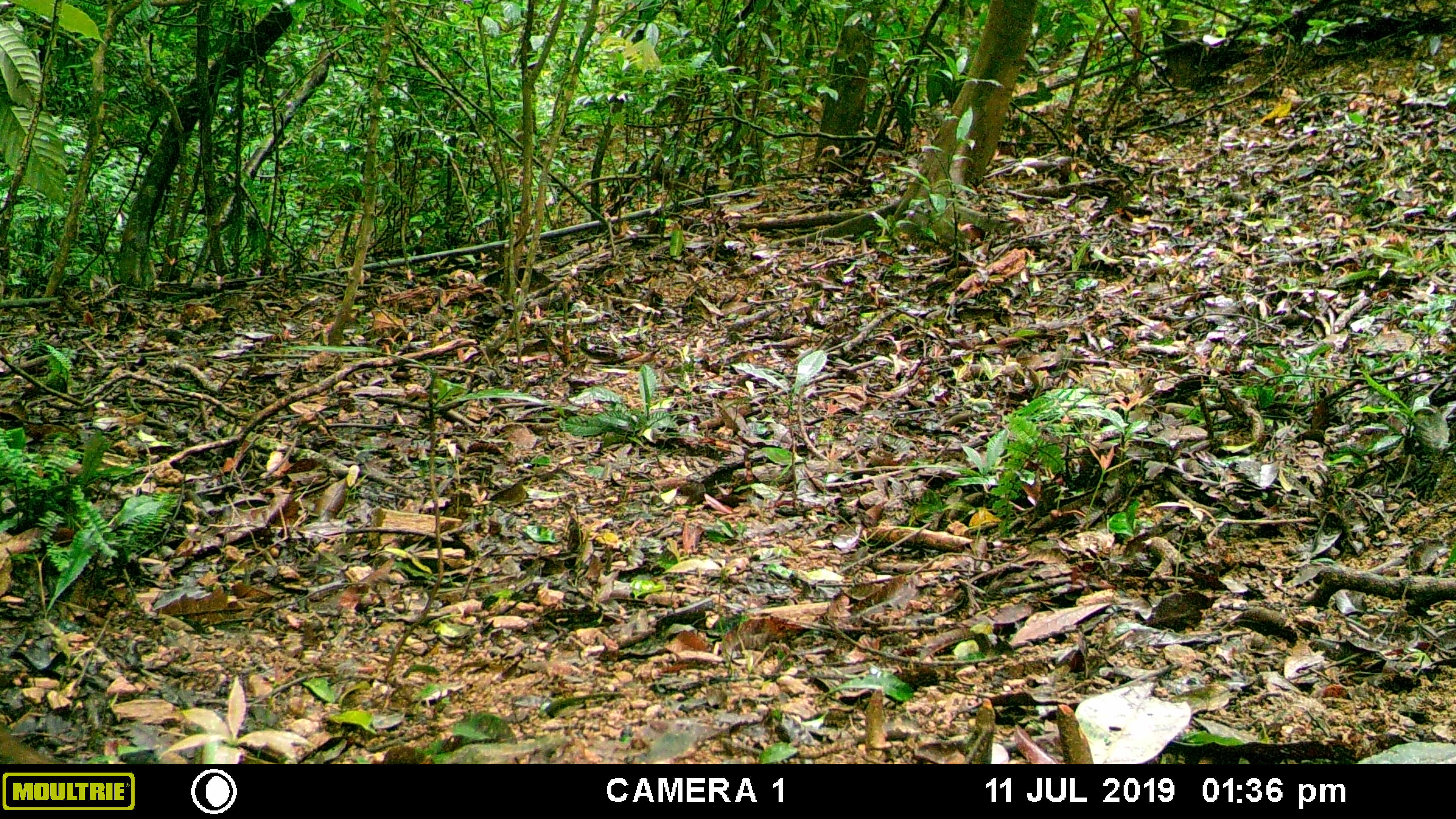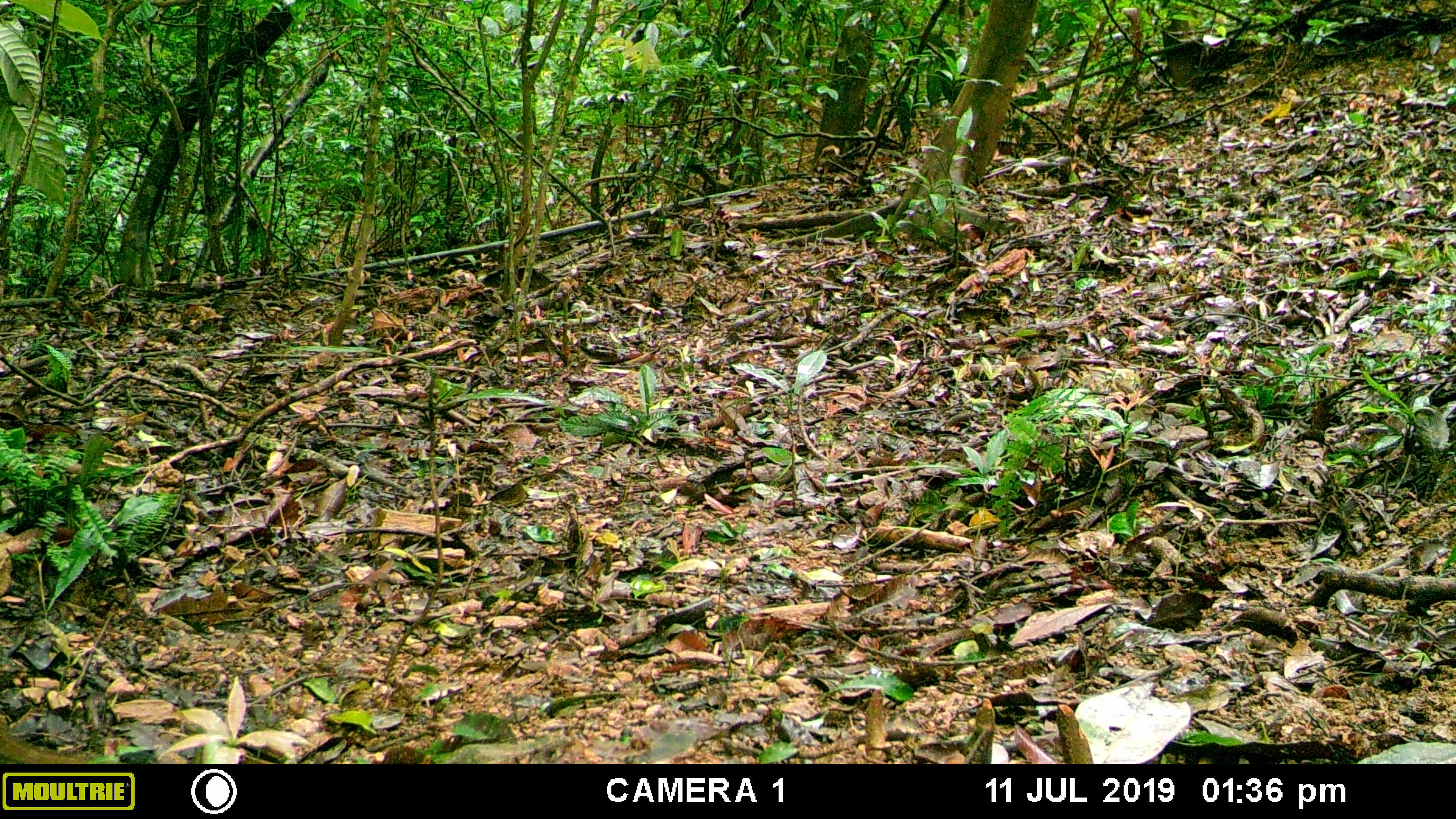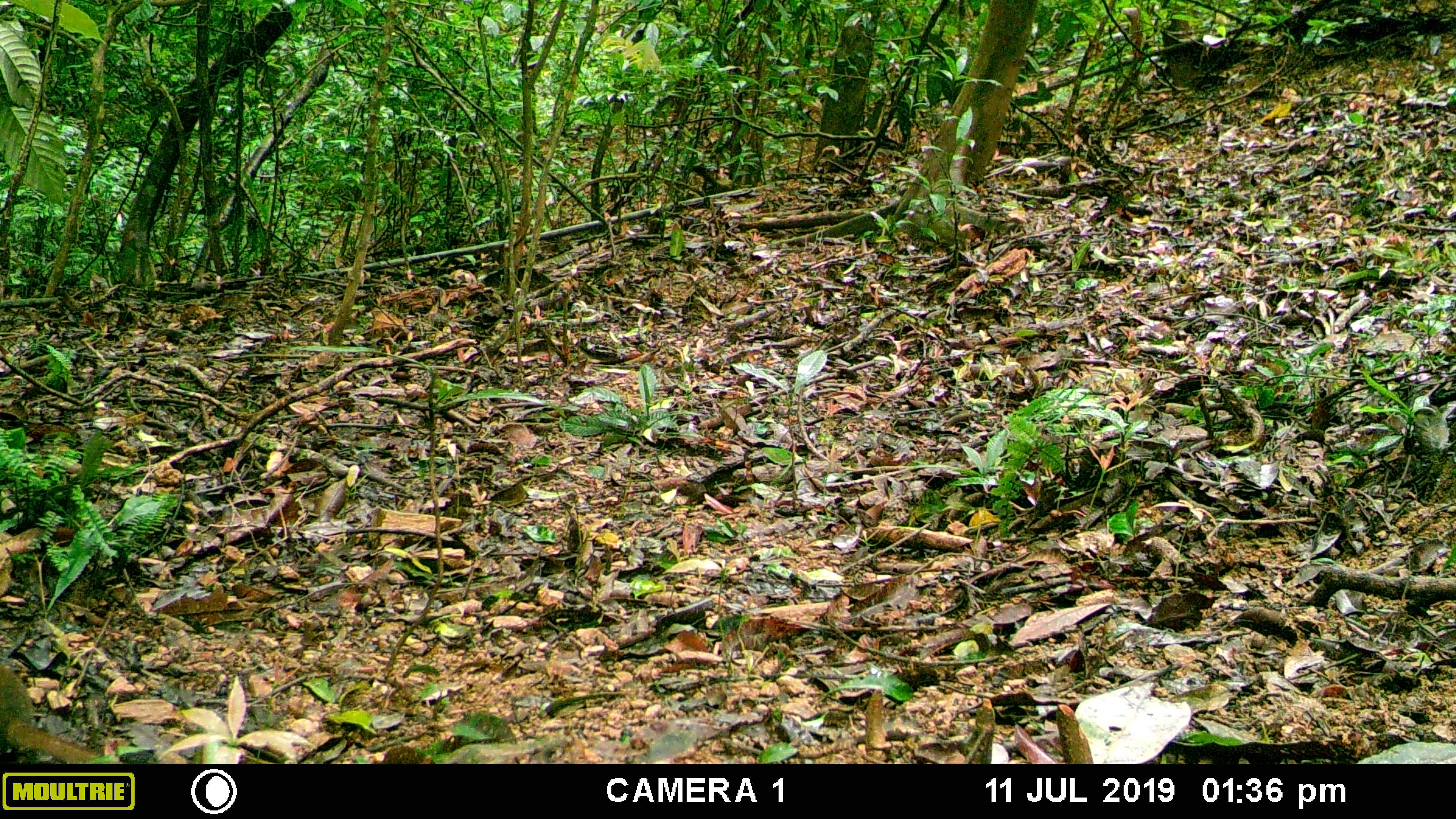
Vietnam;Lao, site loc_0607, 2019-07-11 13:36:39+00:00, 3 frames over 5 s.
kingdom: Animalia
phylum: Chordata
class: Mammalia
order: Rodentia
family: Sciuridae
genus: Callosciurus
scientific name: Callosciurus erythraeus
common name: pallas's squirrel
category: pallass squirrel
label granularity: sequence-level